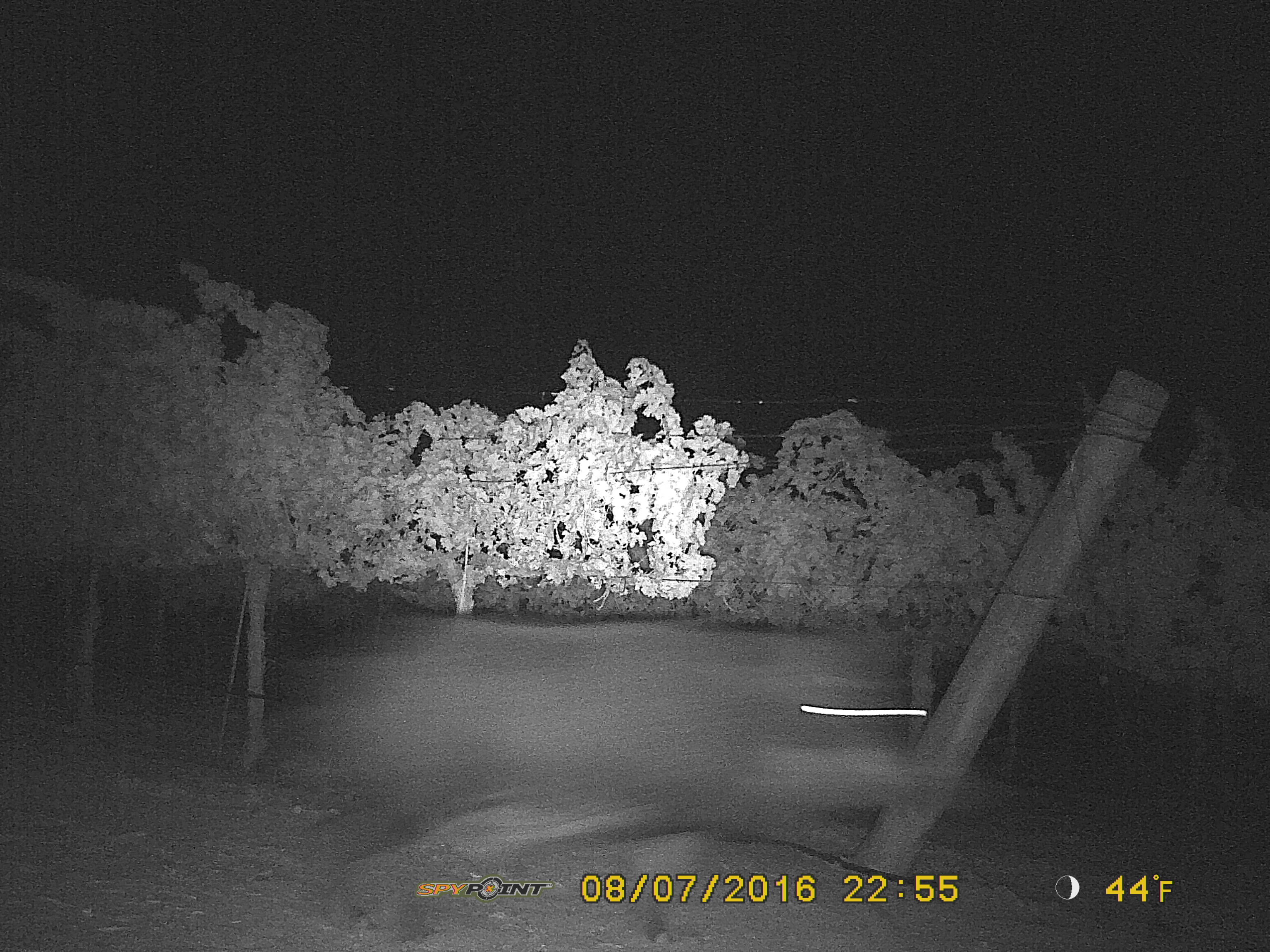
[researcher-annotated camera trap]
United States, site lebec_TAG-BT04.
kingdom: Animalia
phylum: Chordata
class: Mammalia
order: Artiodactyla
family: Suidae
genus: Sus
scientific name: Sus scrofa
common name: wild boar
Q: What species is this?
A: Sus scrofa (wild boar).